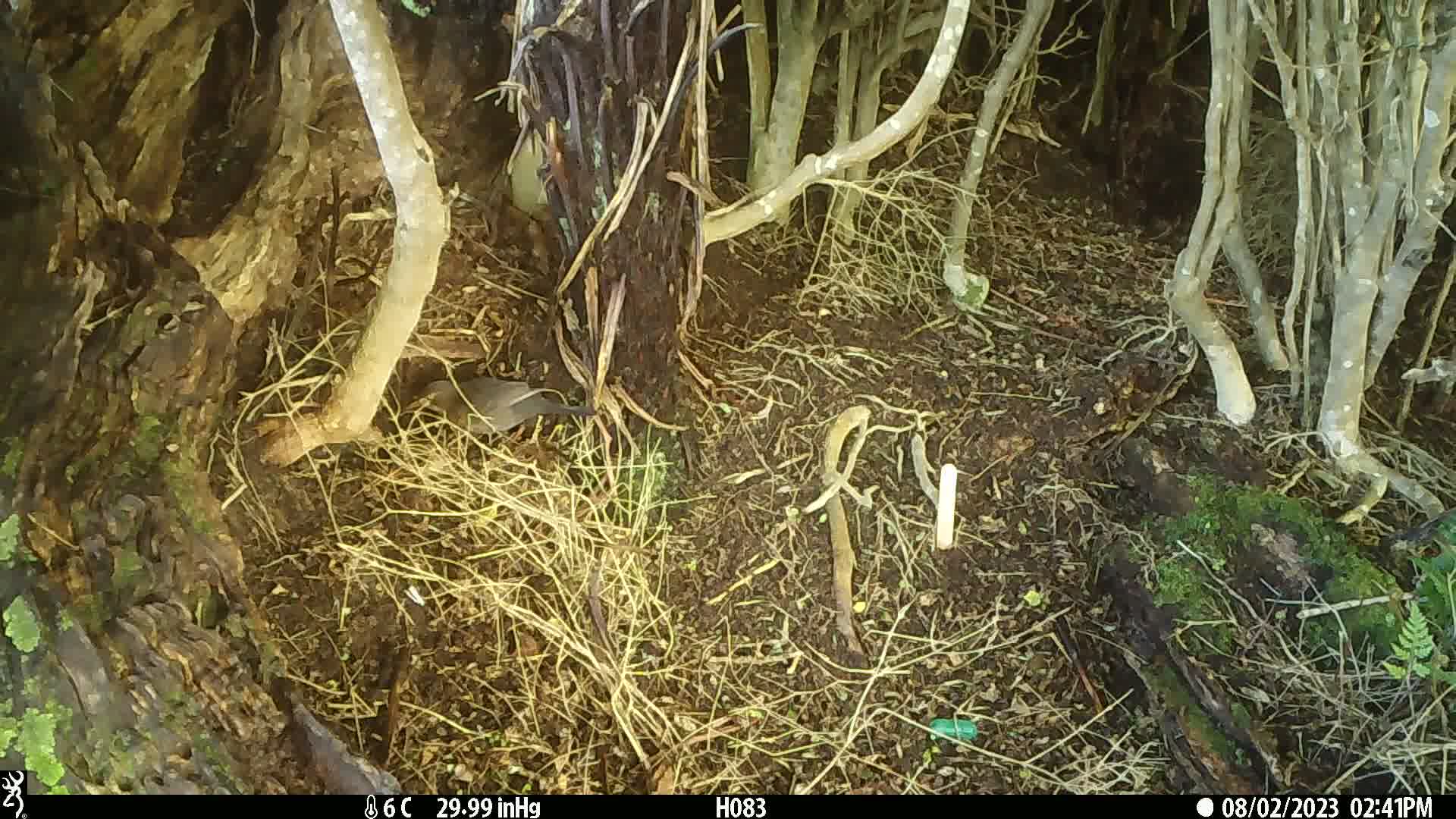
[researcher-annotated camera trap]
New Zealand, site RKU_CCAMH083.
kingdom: Animalia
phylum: Chordata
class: Aves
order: Passeriformes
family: Turdidae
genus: Turdus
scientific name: Turdus philomelos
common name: song thrush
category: thrush